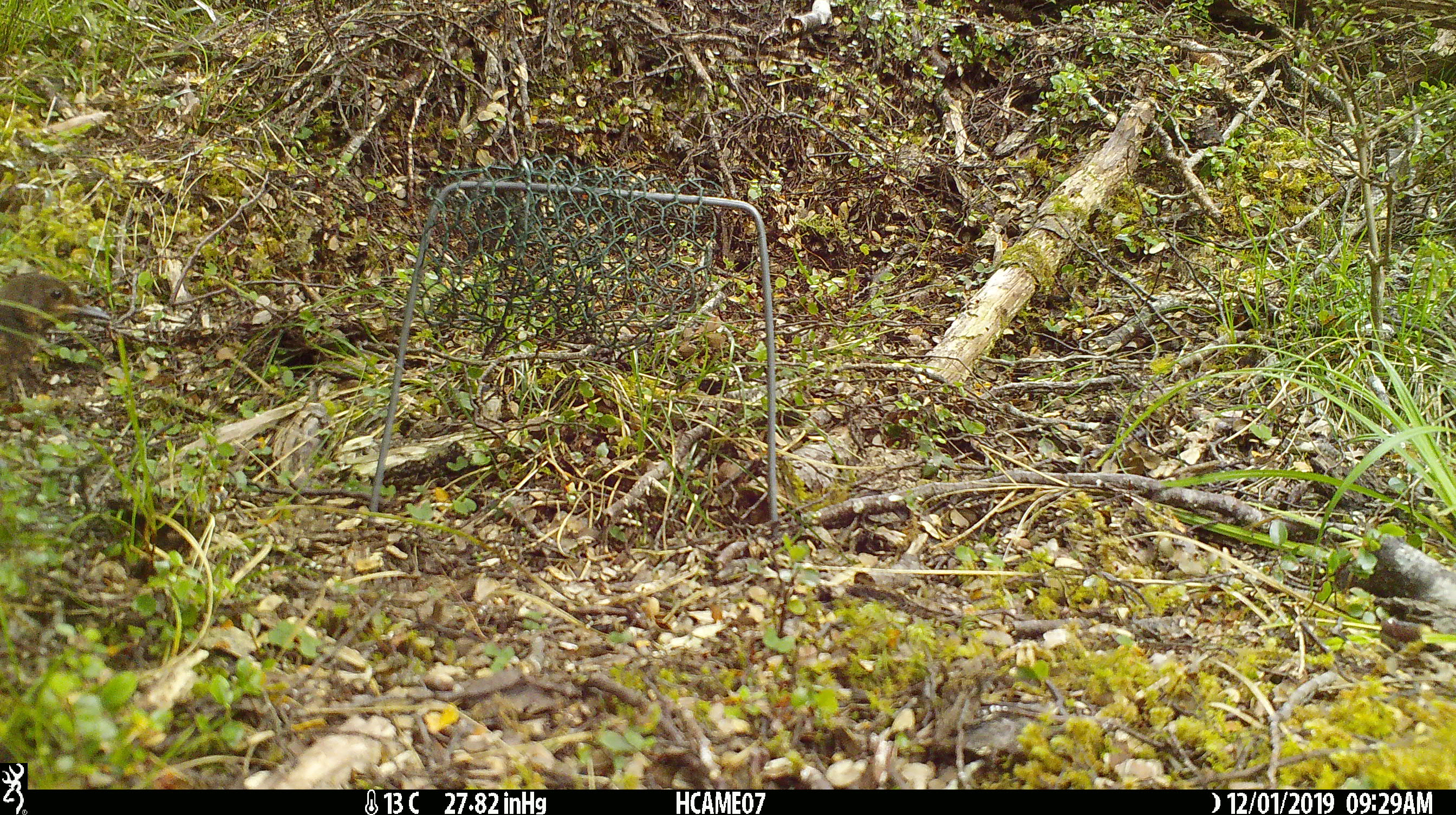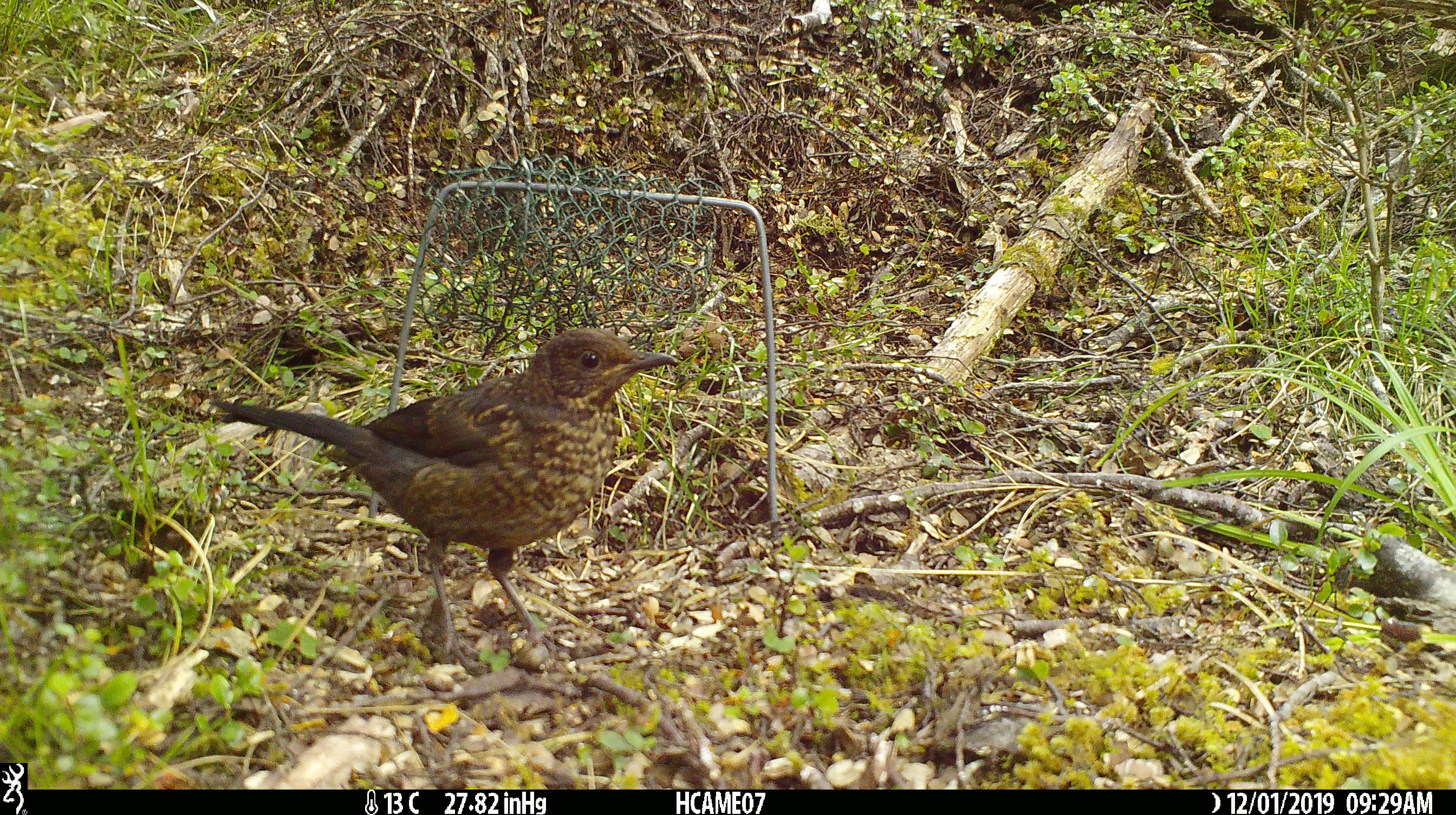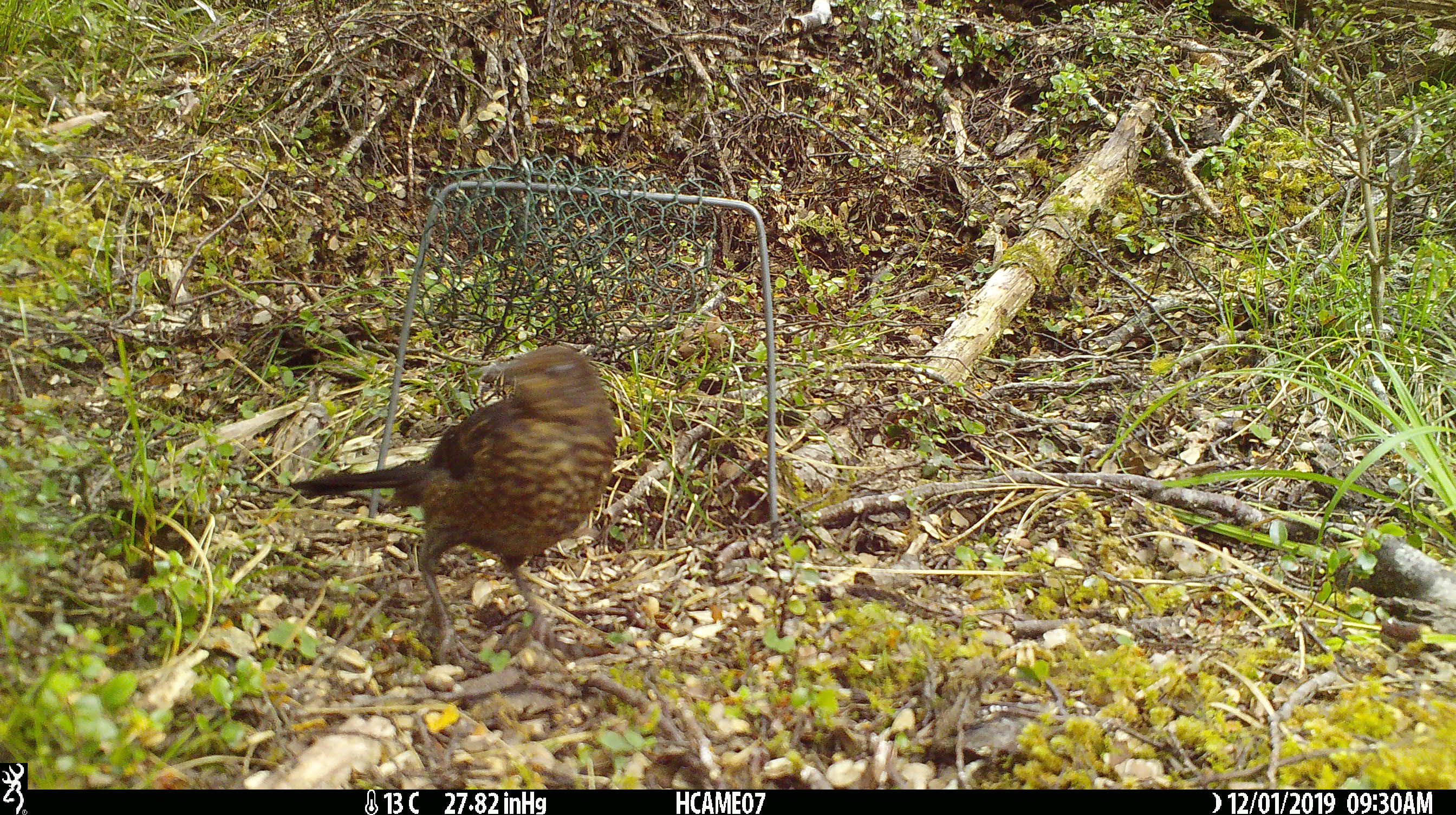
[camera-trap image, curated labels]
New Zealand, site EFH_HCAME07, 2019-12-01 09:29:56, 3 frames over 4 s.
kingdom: Animalia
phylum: Chordata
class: Aves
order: Passeriformes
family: Turdidae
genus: Turdus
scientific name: Turdus merula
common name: eurasian blackbird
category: blackbird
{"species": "blackbird (eurasian blackbird) (Turdus merula)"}